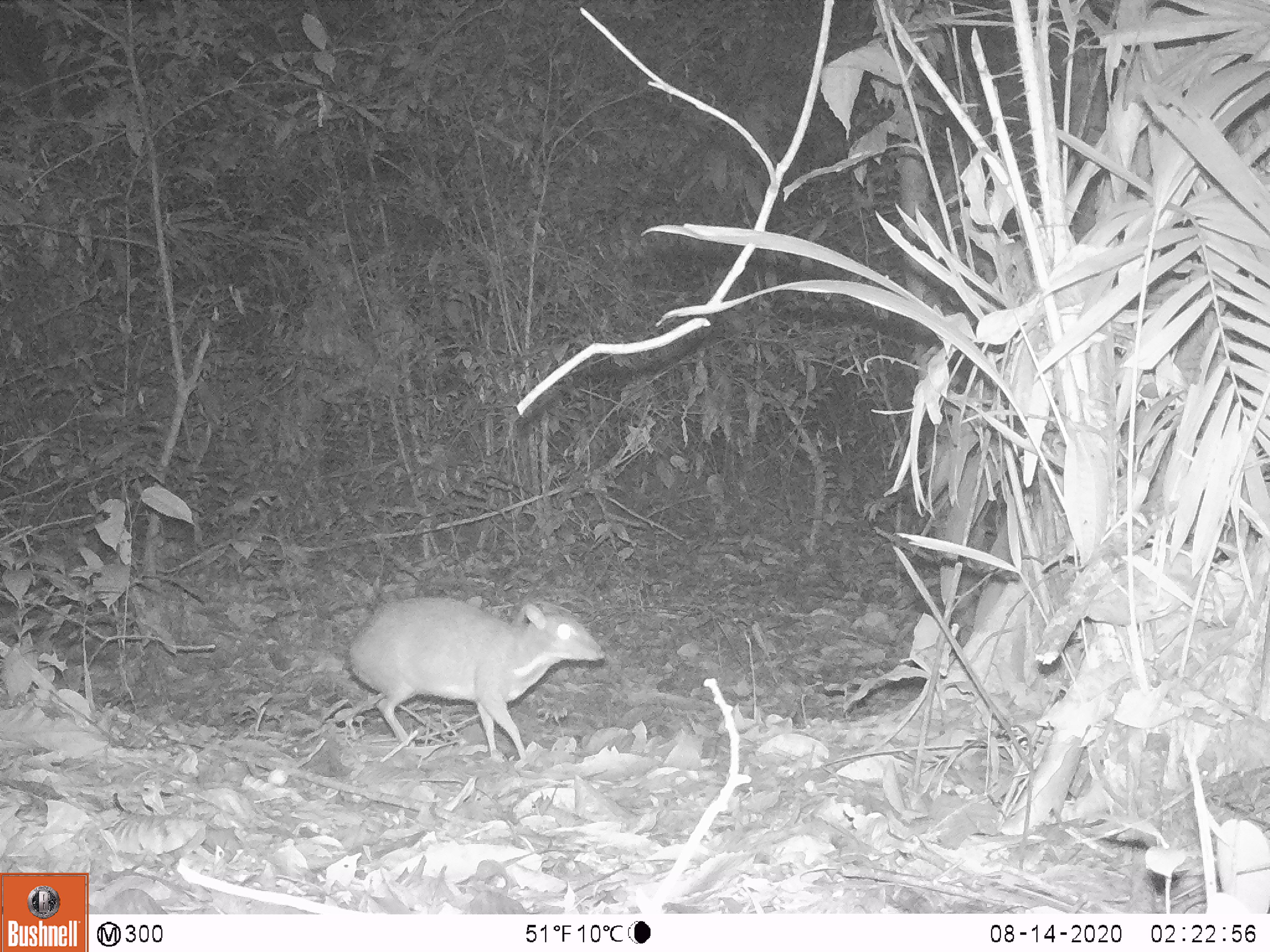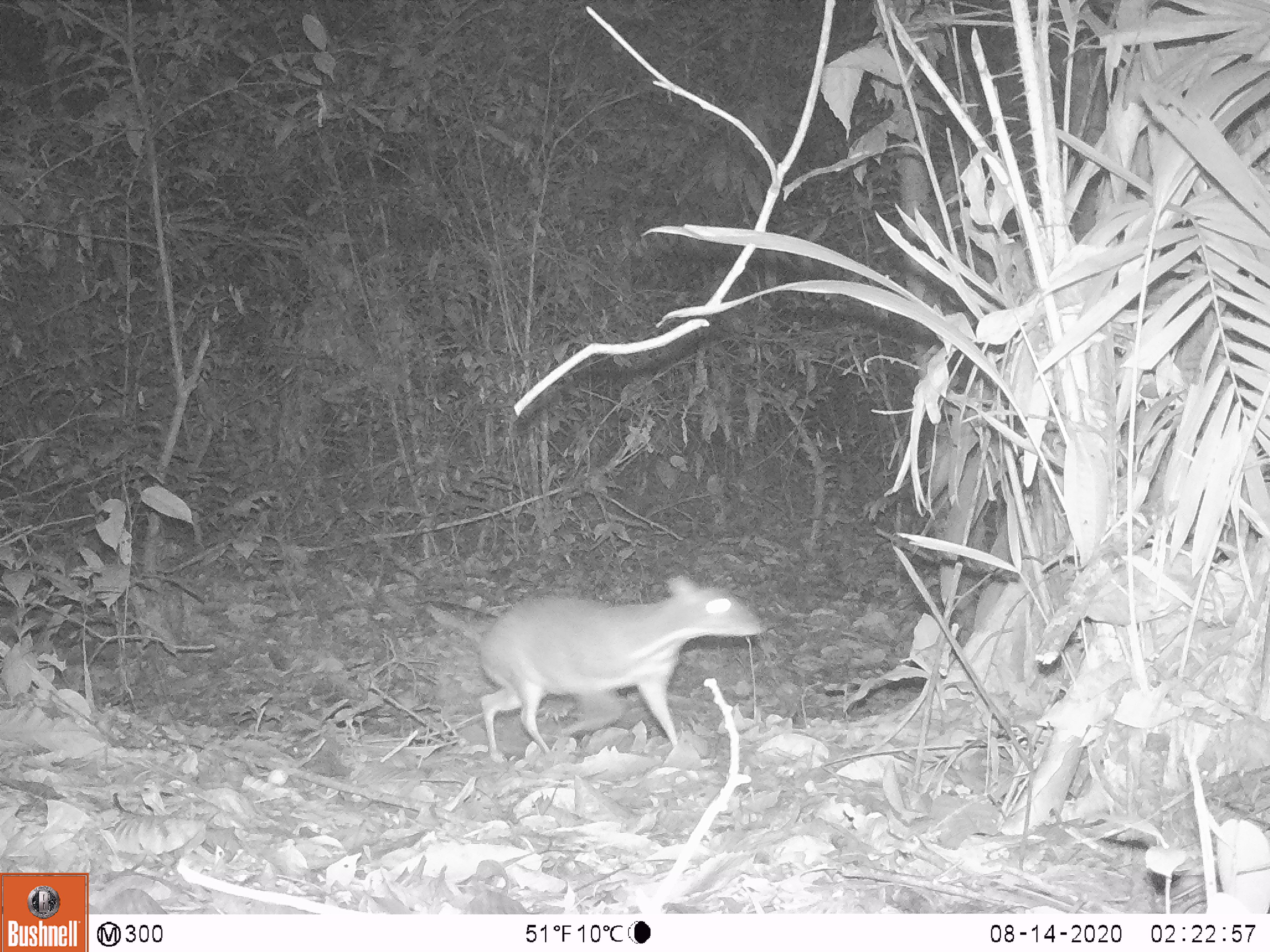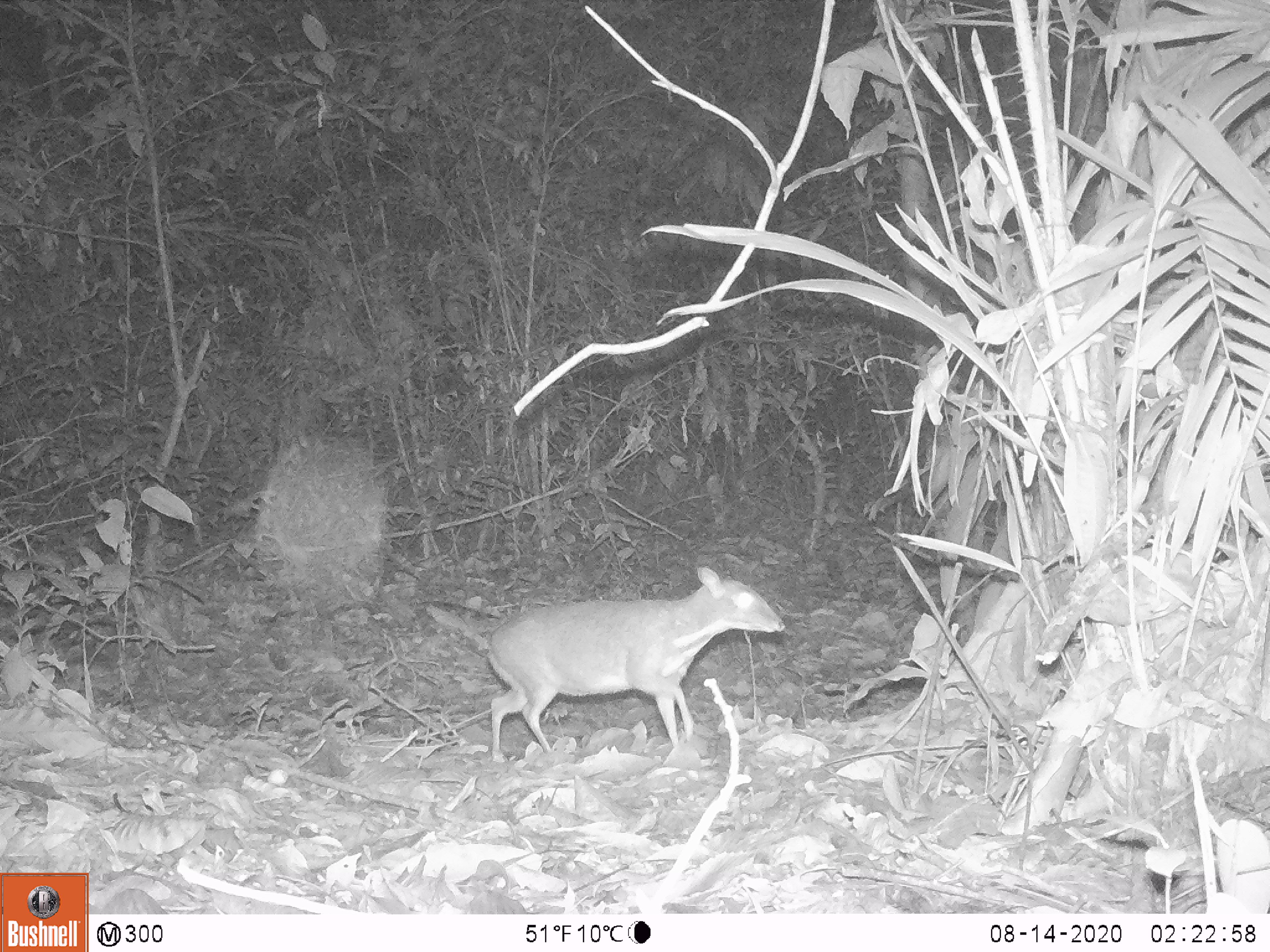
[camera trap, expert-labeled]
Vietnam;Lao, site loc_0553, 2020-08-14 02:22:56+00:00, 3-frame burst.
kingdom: Animalia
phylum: Chordata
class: Mammalia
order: Artiodactyla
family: Tragulidae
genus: Moschiola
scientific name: Moschiola meminna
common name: chevrotain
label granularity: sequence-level